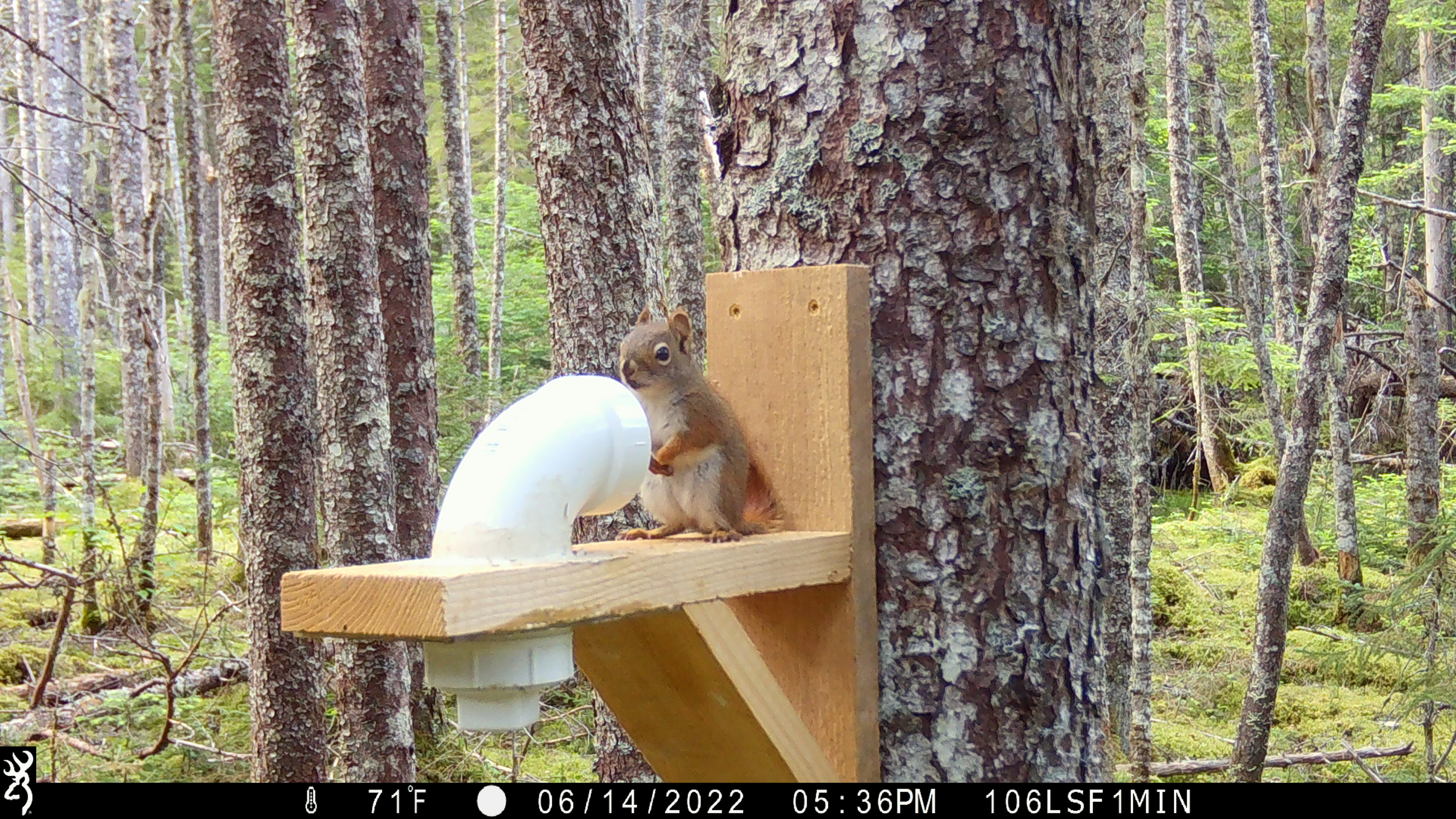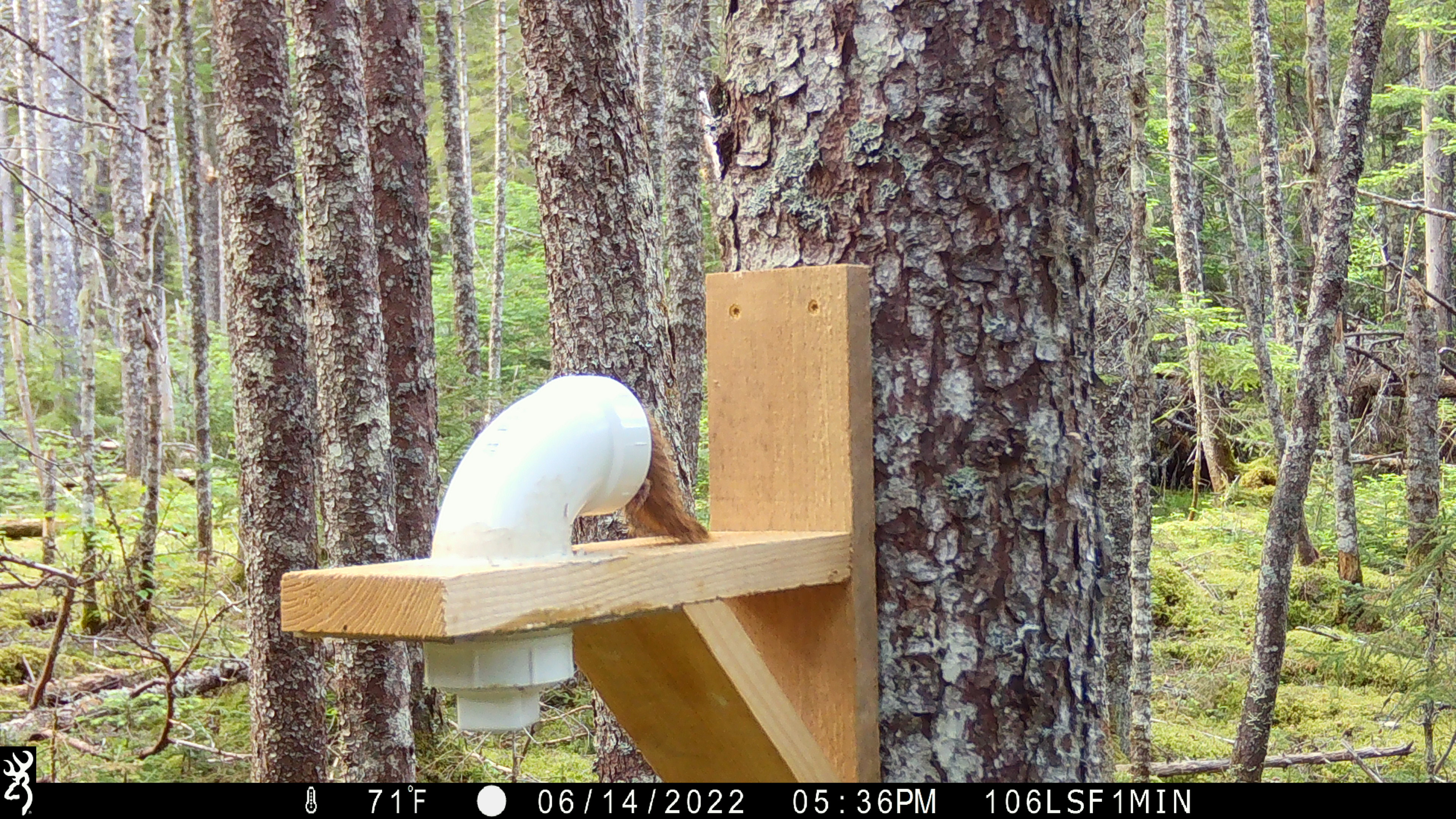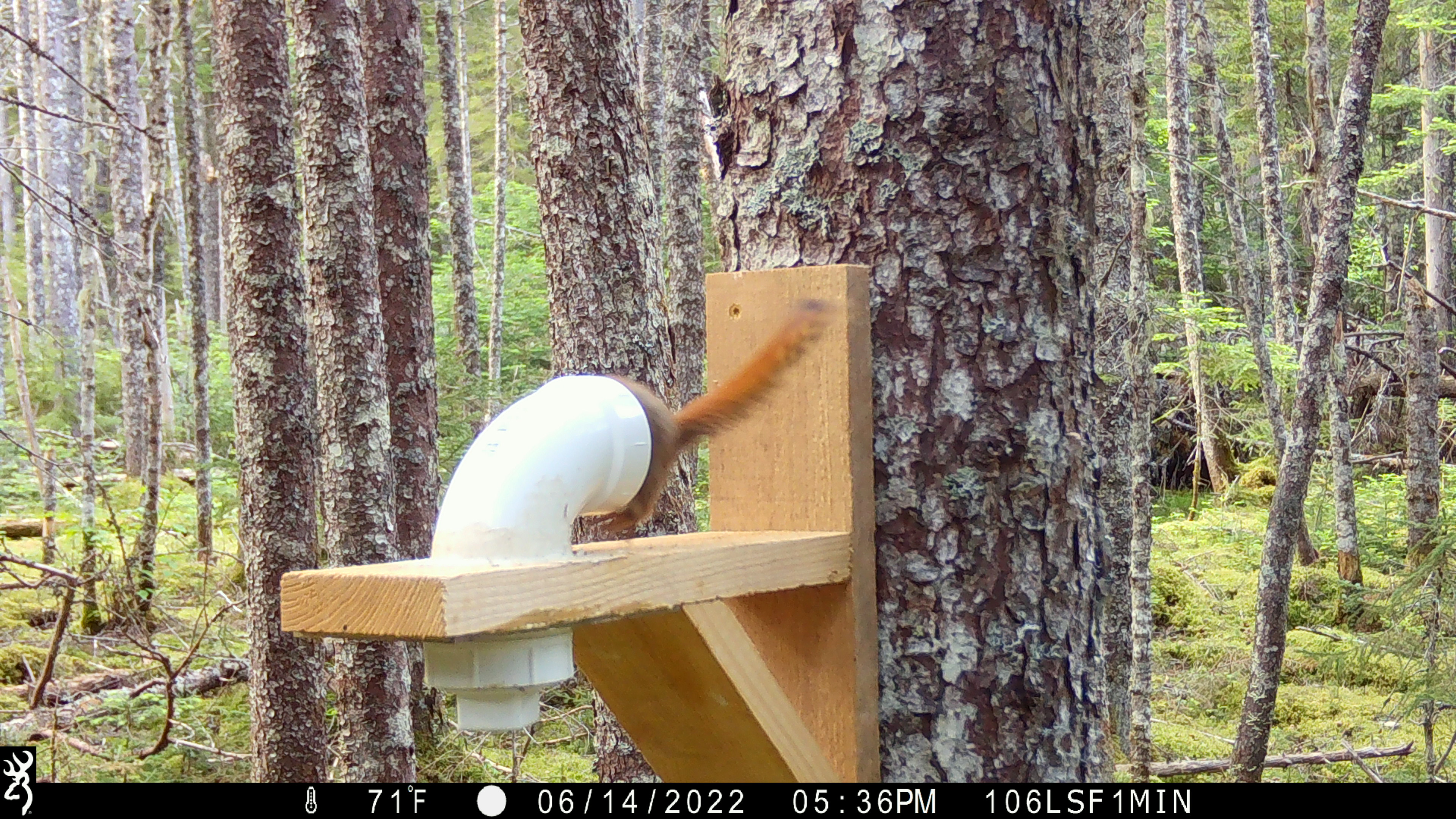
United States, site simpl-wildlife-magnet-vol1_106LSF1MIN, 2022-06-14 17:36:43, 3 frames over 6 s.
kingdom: Animalia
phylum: Chordata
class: Mammalia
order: Rodentia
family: Sciuridae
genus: Tamiasciurus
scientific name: Tamiasciurus hudsonicus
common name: red squirrel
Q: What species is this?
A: Red squirrel (Tamiasciurus hudsonicus).